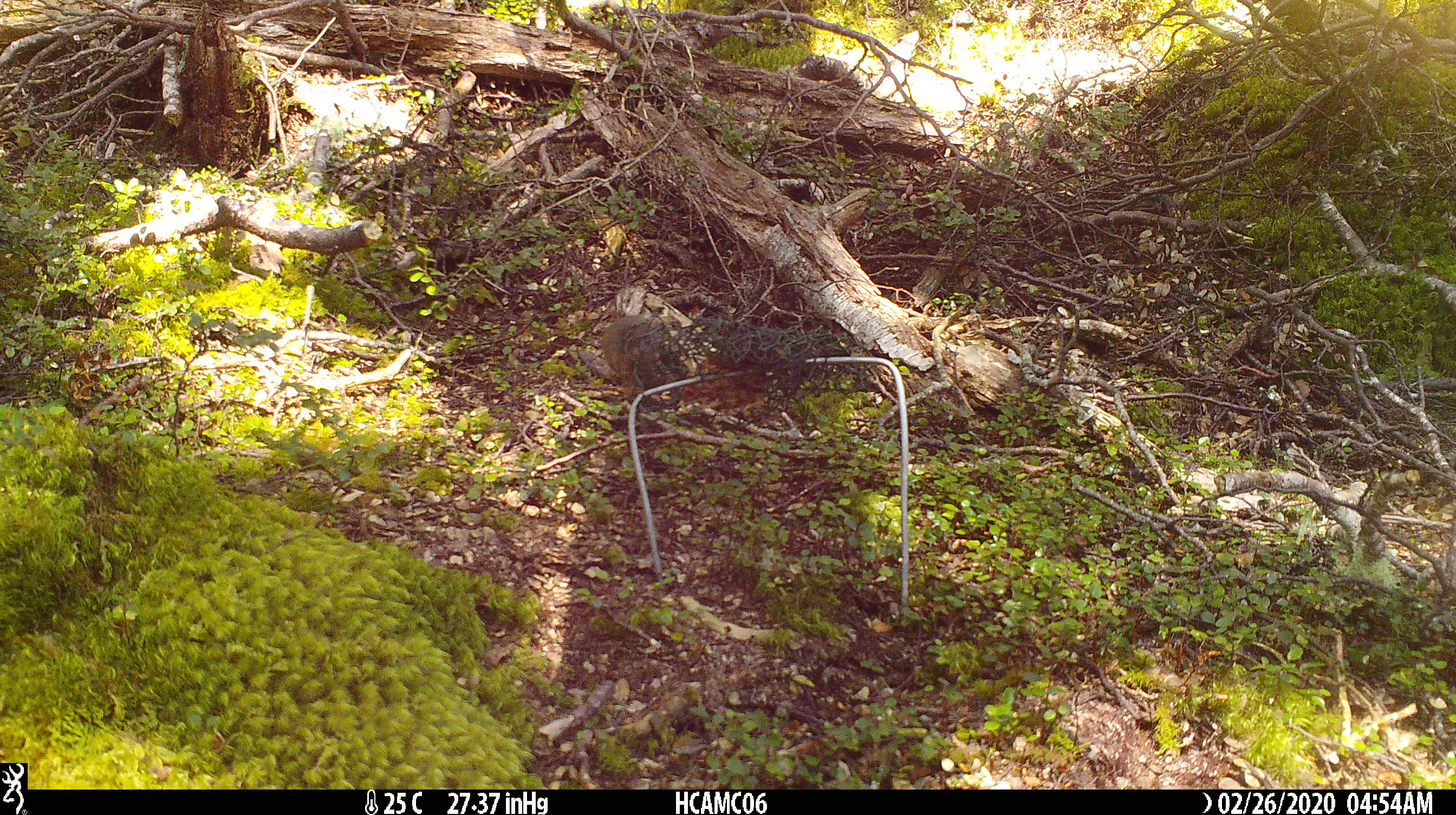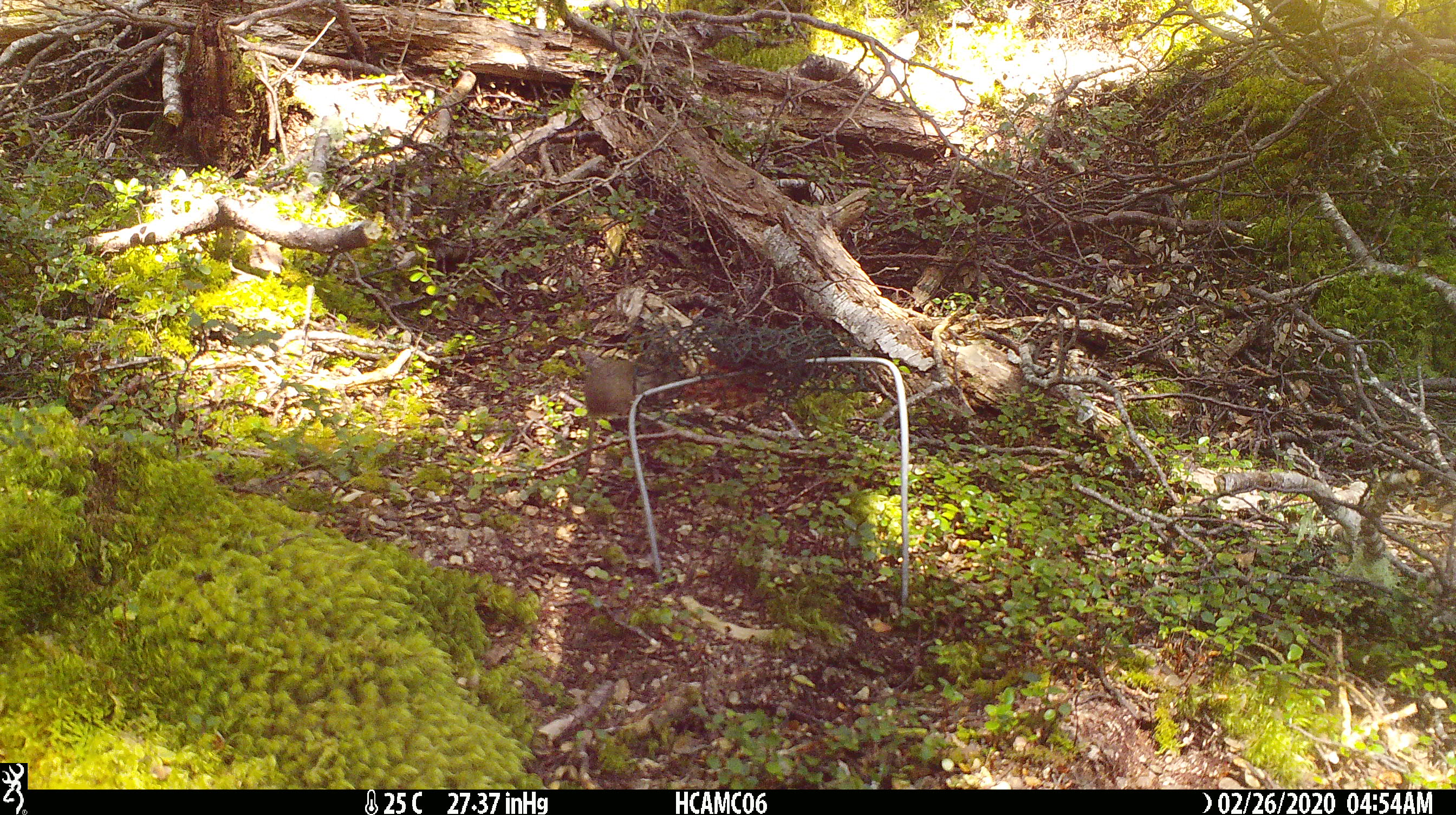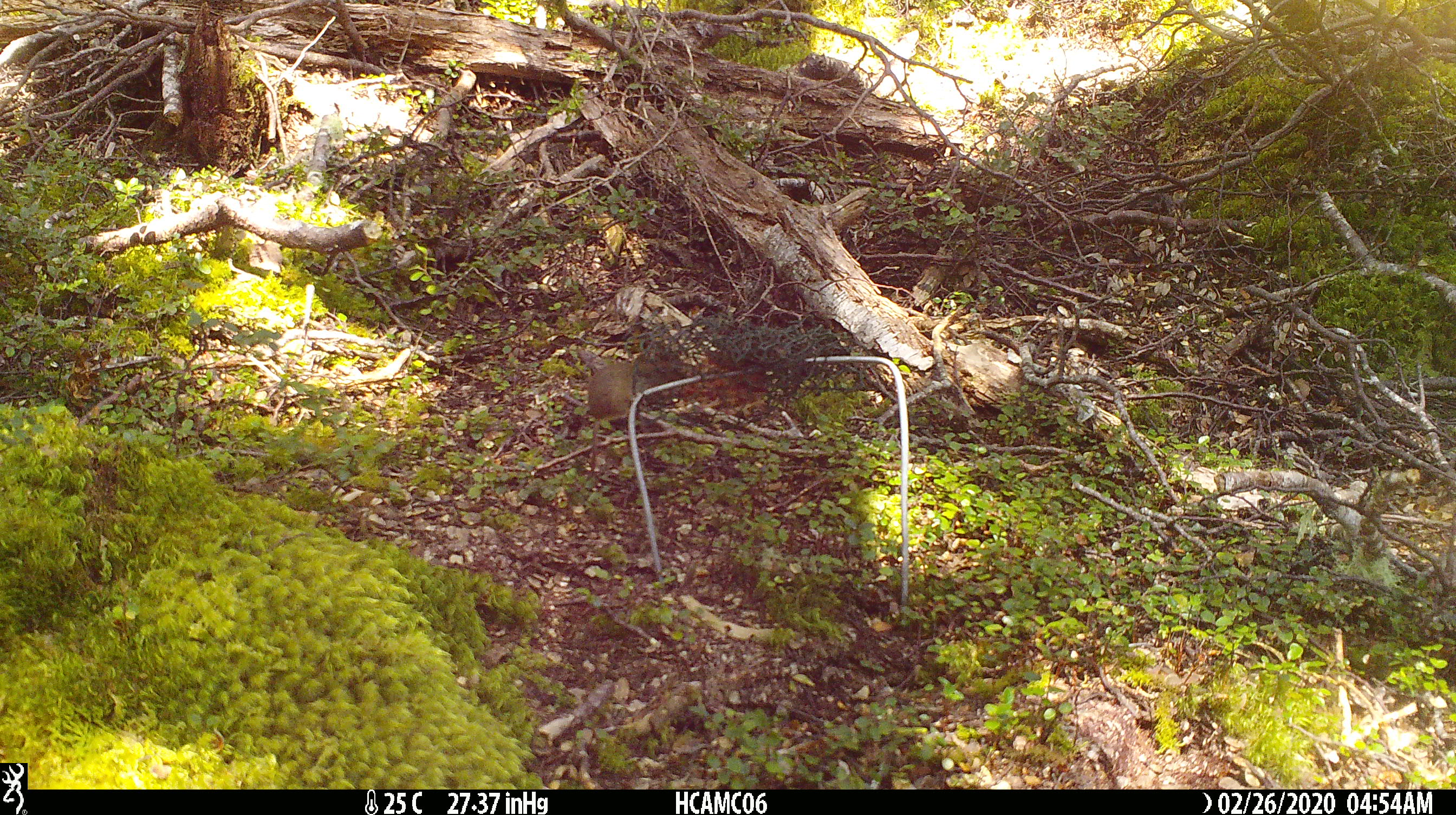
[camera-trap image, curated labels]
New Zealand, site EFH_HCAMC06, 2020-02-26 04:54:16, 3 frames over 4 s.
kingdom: Animalia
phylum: Chordata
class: Mammalia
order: Rodentia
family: Muridae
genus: Mus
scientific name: Mus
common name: mouse